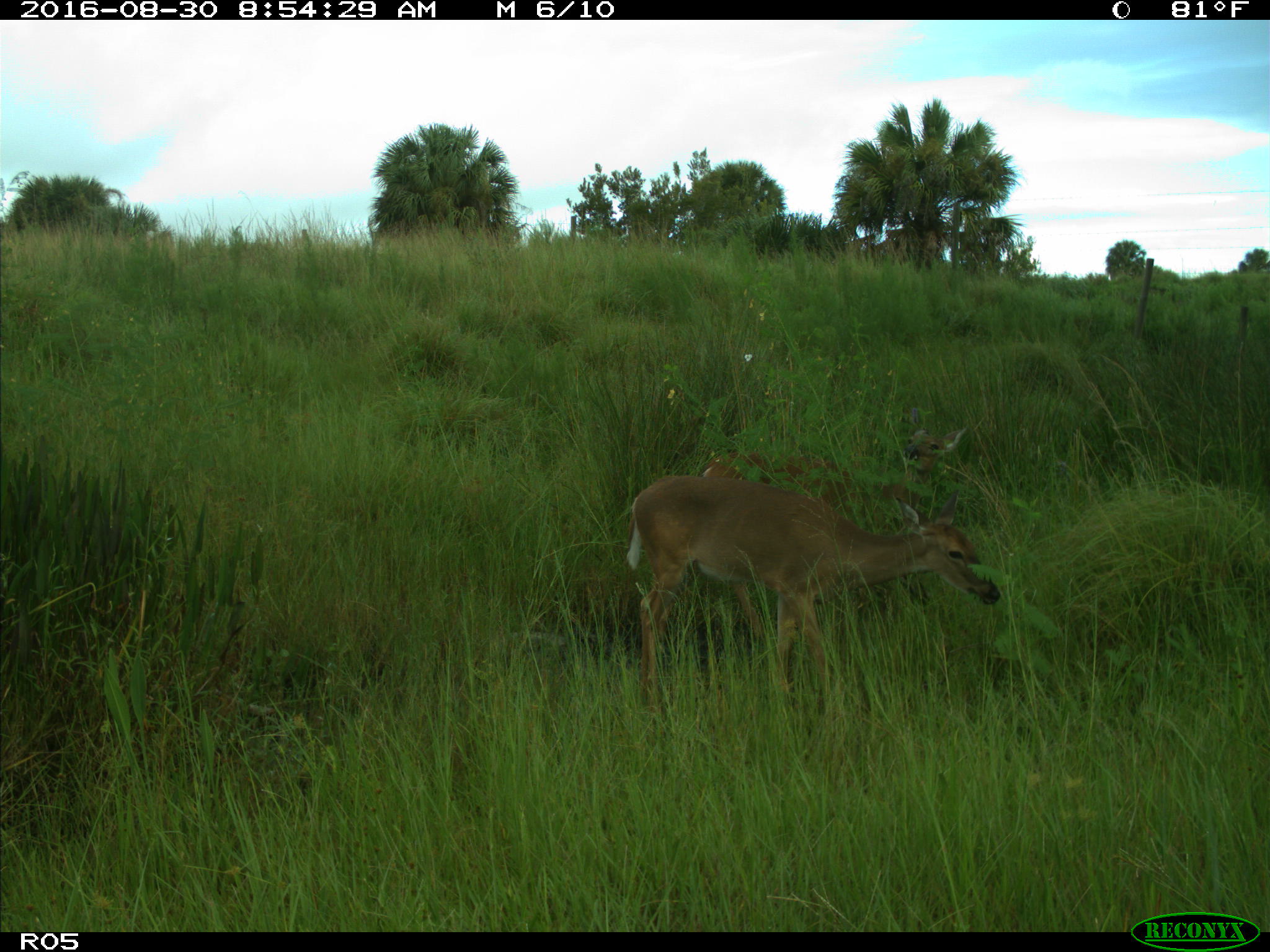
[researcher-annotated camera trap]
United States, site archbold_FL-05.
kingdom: Animalia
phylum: Chordata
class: Mammalia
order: Artiodactyla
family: Cervidae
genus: Odocoileus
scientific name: Odocoileus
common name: deer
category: unidentified deer